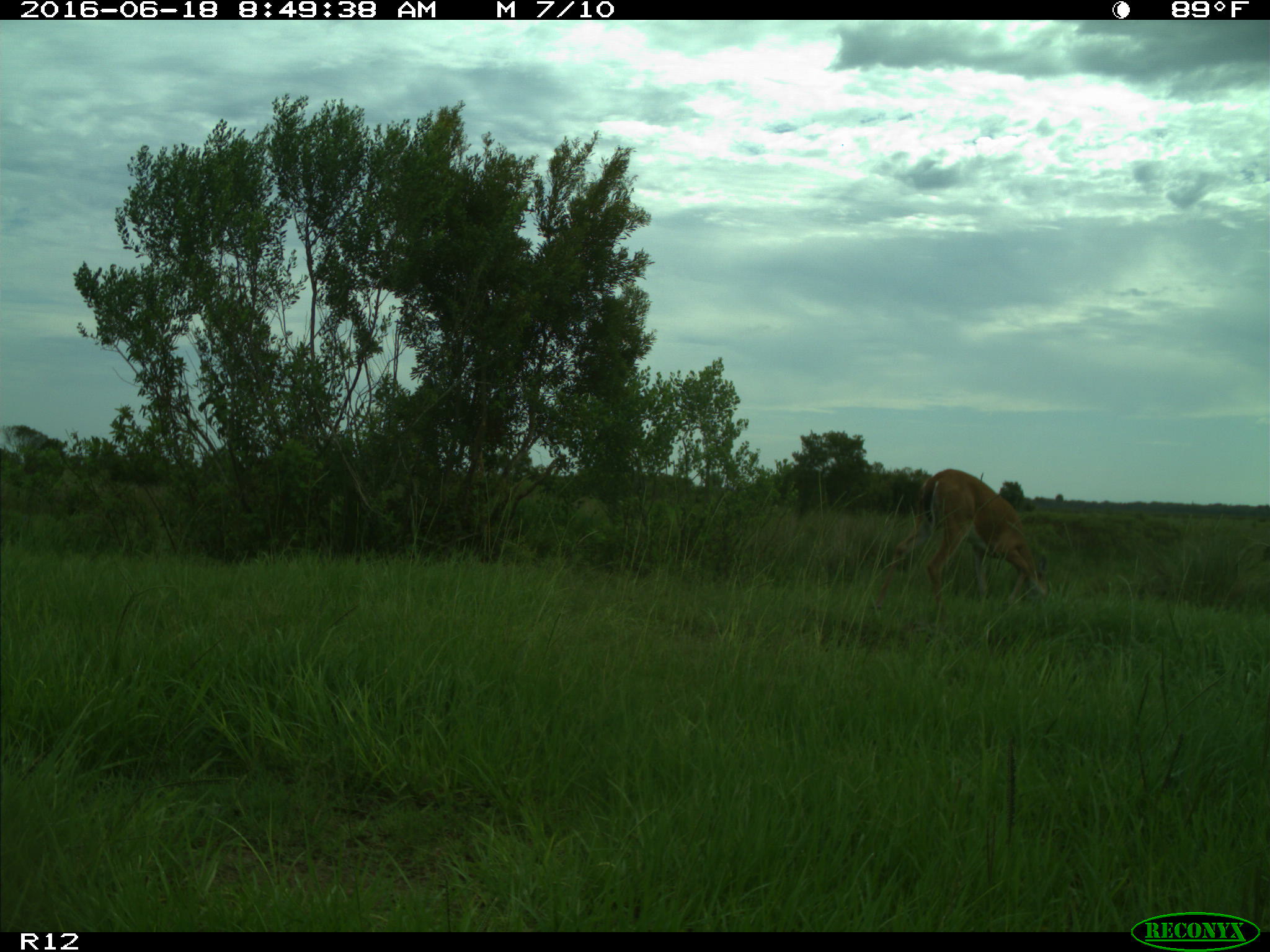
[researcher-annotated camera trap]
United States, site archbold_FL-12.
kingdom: Animalia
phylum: Chordata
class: Mammalia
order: Artiodactyla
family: Cervidae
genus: Odocoileus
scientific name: Odocoileus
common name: deer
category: unidentified deer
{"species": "unidentified deer (deer) (Odocoileus)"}